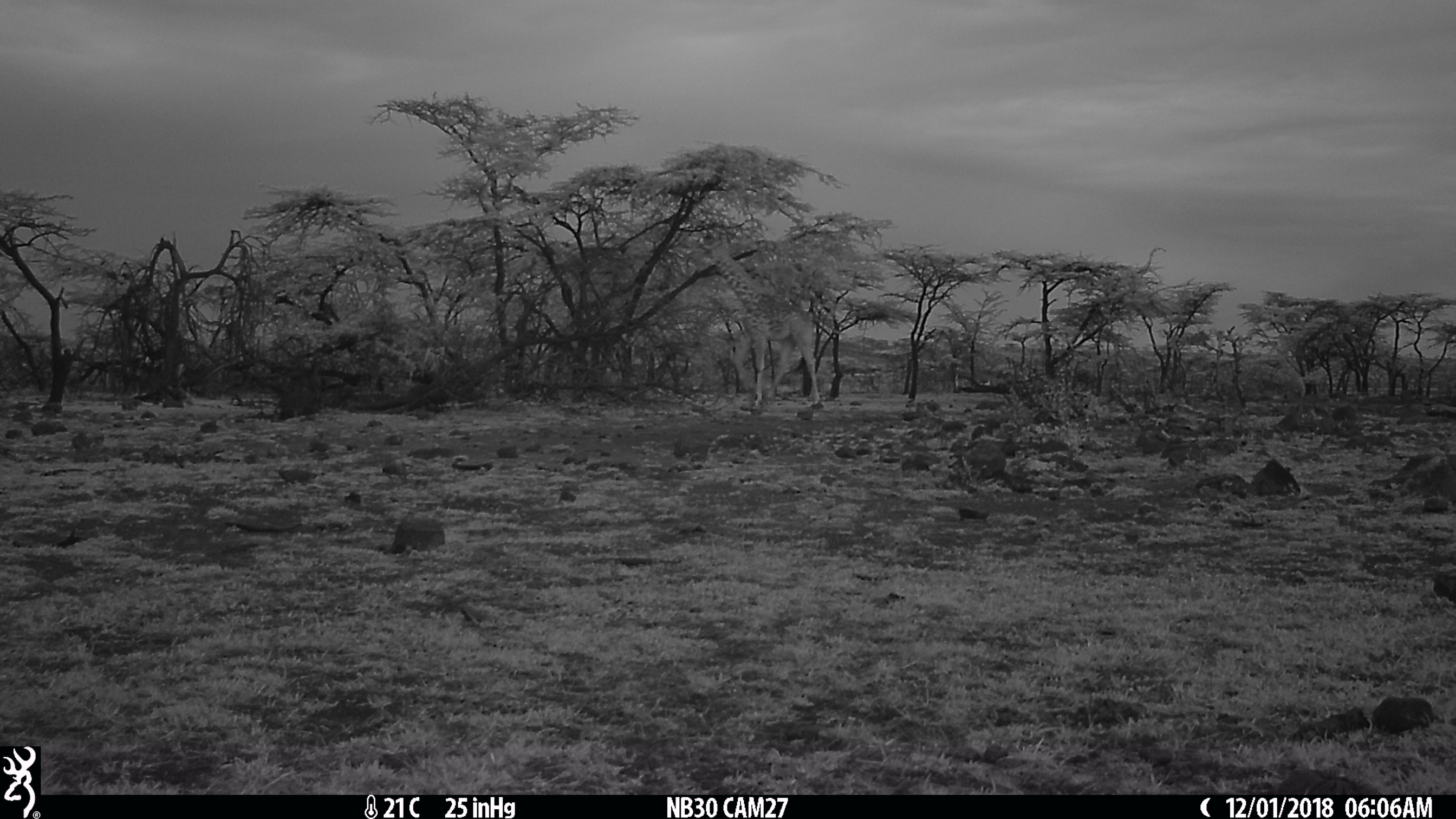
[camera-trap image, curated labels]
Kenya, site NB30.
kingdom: Animalia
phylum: Chordata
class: Mammalia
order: Artiodactyla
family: Giraffidae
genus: Giraffa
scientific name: Giraffa camelopardalis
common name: northern giraffe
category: giraffe